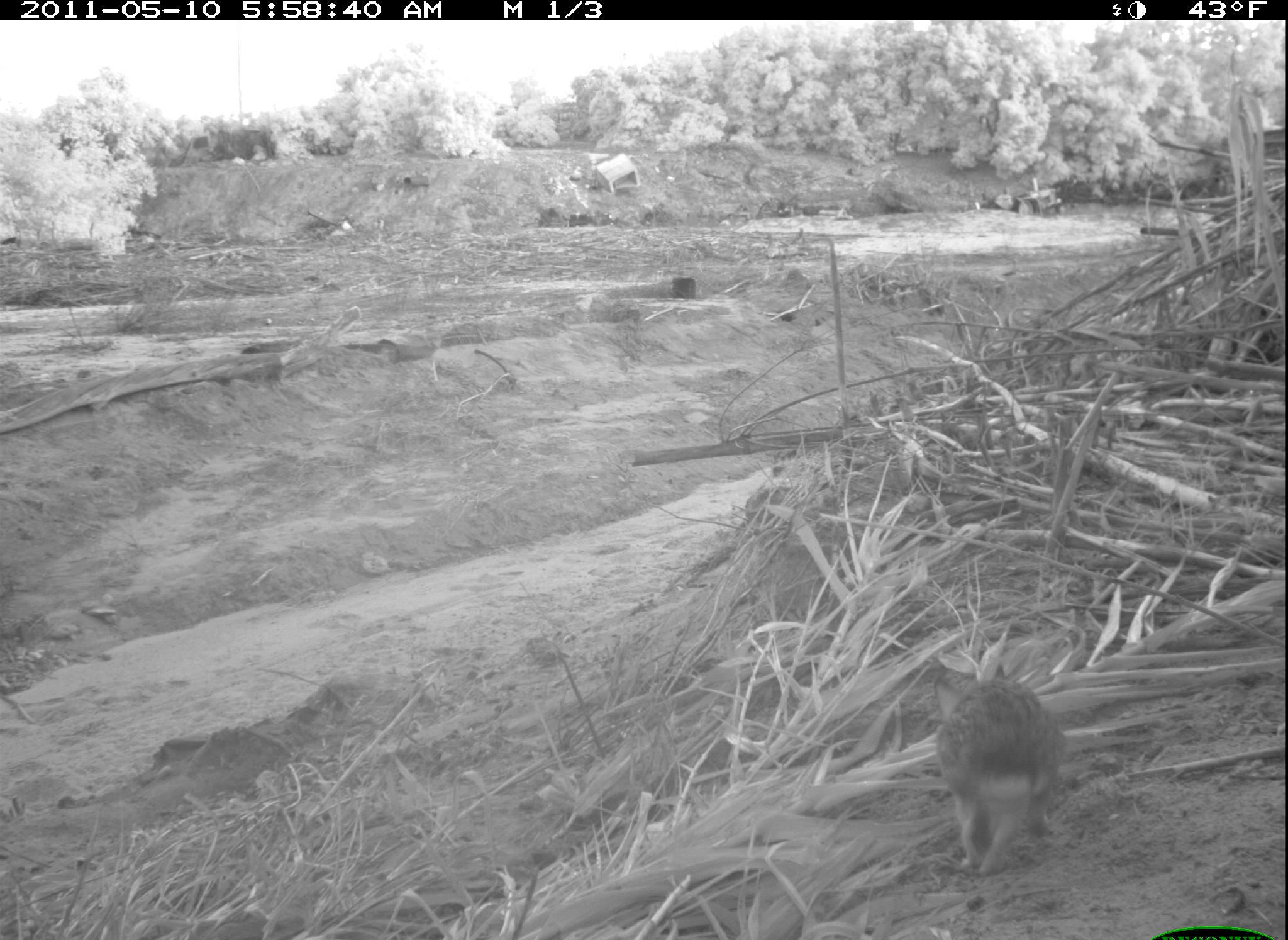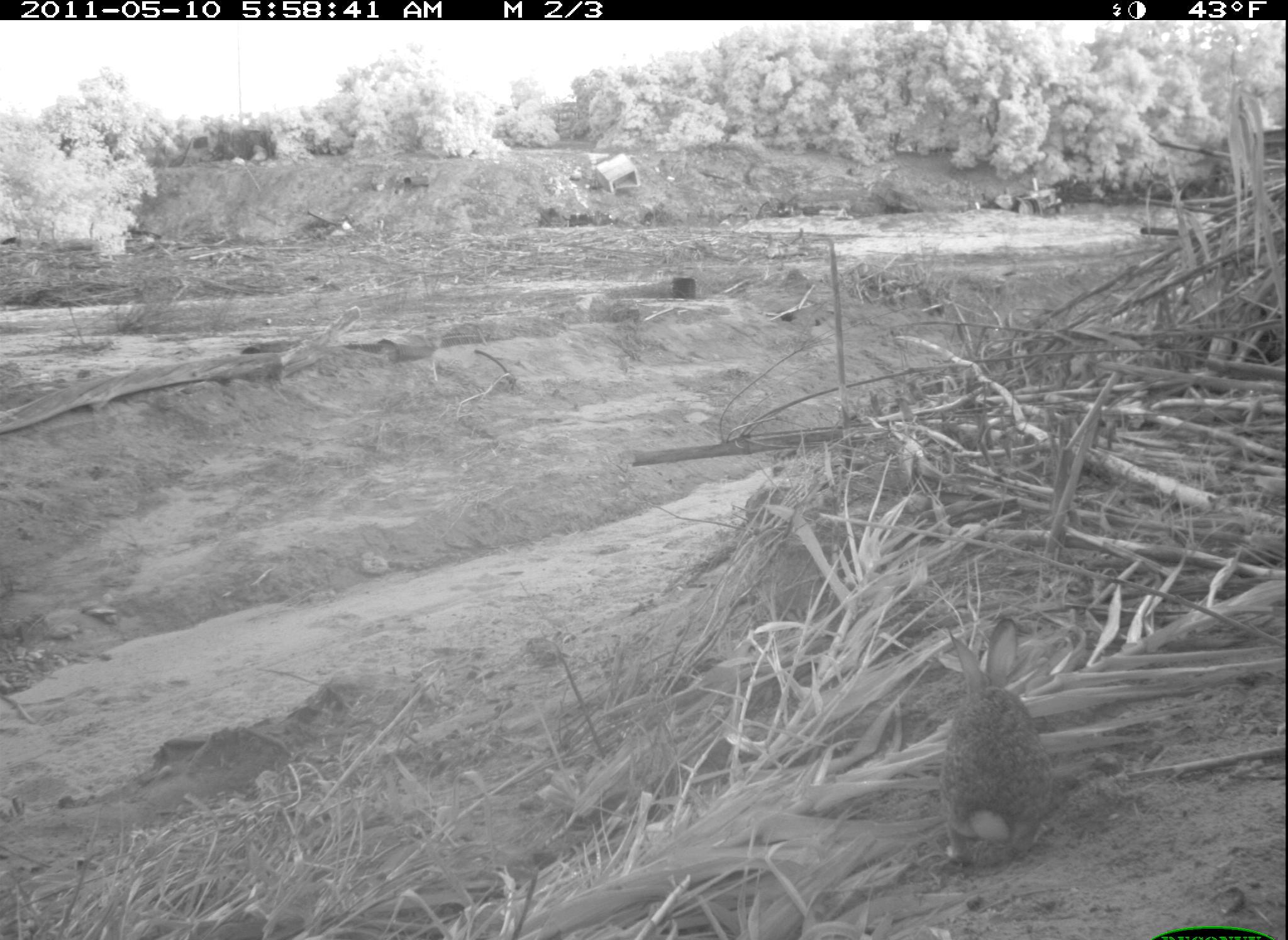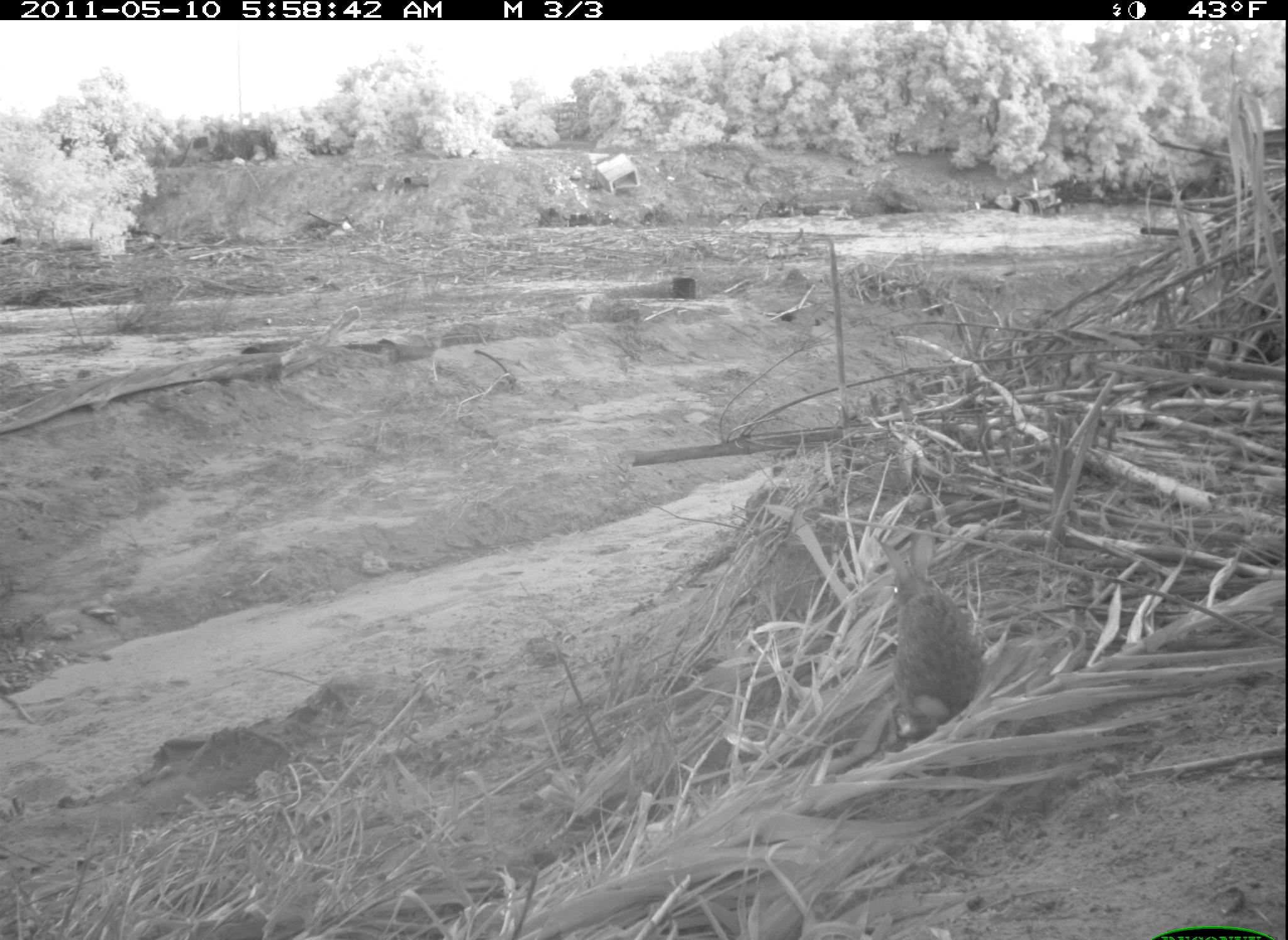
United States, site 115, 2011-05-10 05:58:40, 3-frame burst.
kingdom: Animalia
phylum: Chordata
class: Mammalia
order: Lagomorpha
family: Leporidae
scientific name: Leporidae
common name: rabbits and hares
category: rabbit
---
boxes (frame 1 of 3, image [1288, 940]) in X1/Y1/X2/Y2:
rabbit: 903/631/1074/884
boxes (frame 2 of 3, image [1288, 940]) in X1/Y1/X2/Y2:
rabbit: 900/596/1069/904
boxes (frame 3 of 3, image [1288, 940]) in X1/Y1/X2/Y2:
rabbit: 860/520/1006/752